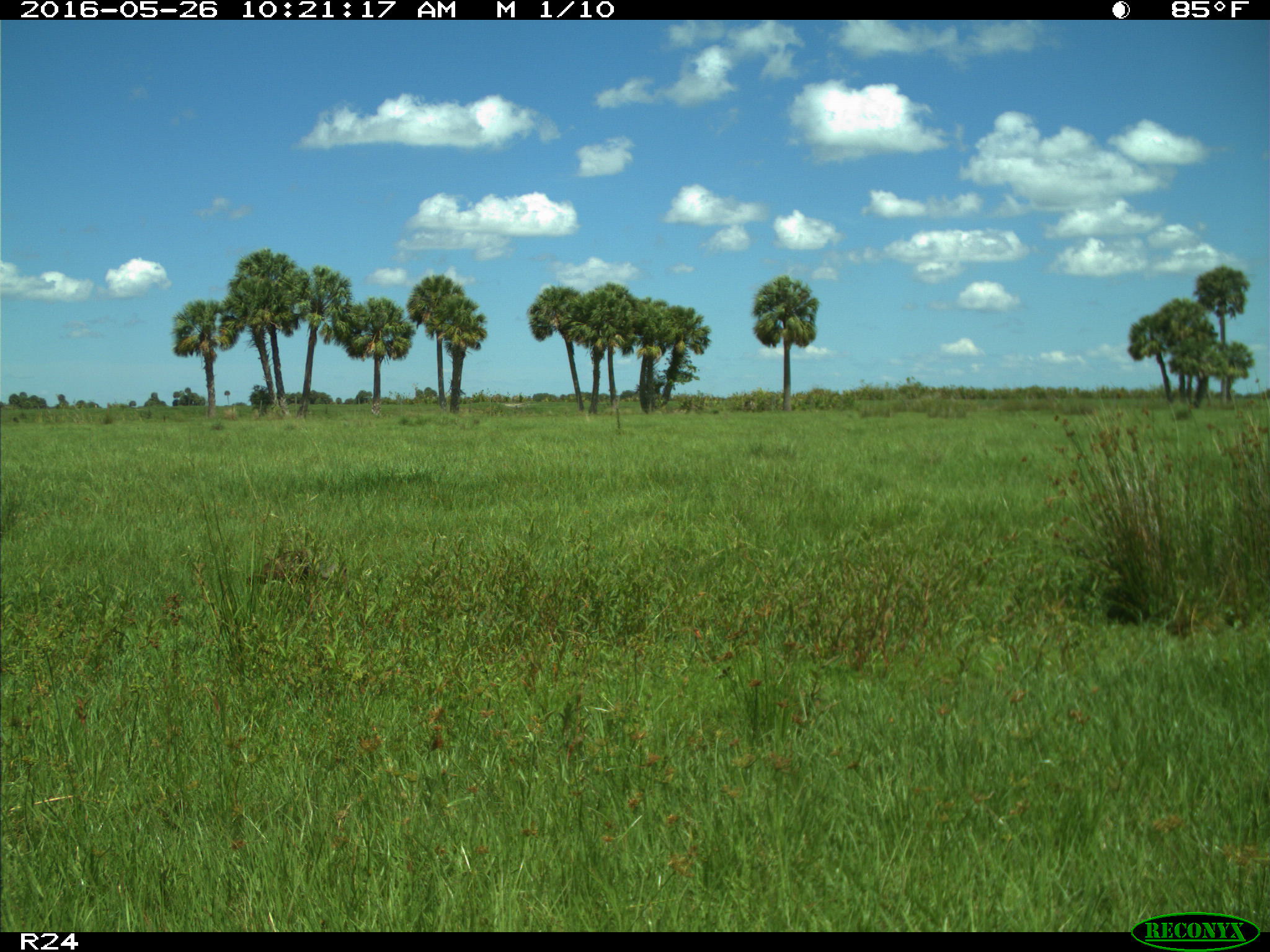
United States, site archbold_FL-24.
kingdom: Animalia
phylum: Chordata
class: Aves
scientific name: Aves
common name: birds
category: unidentified bird